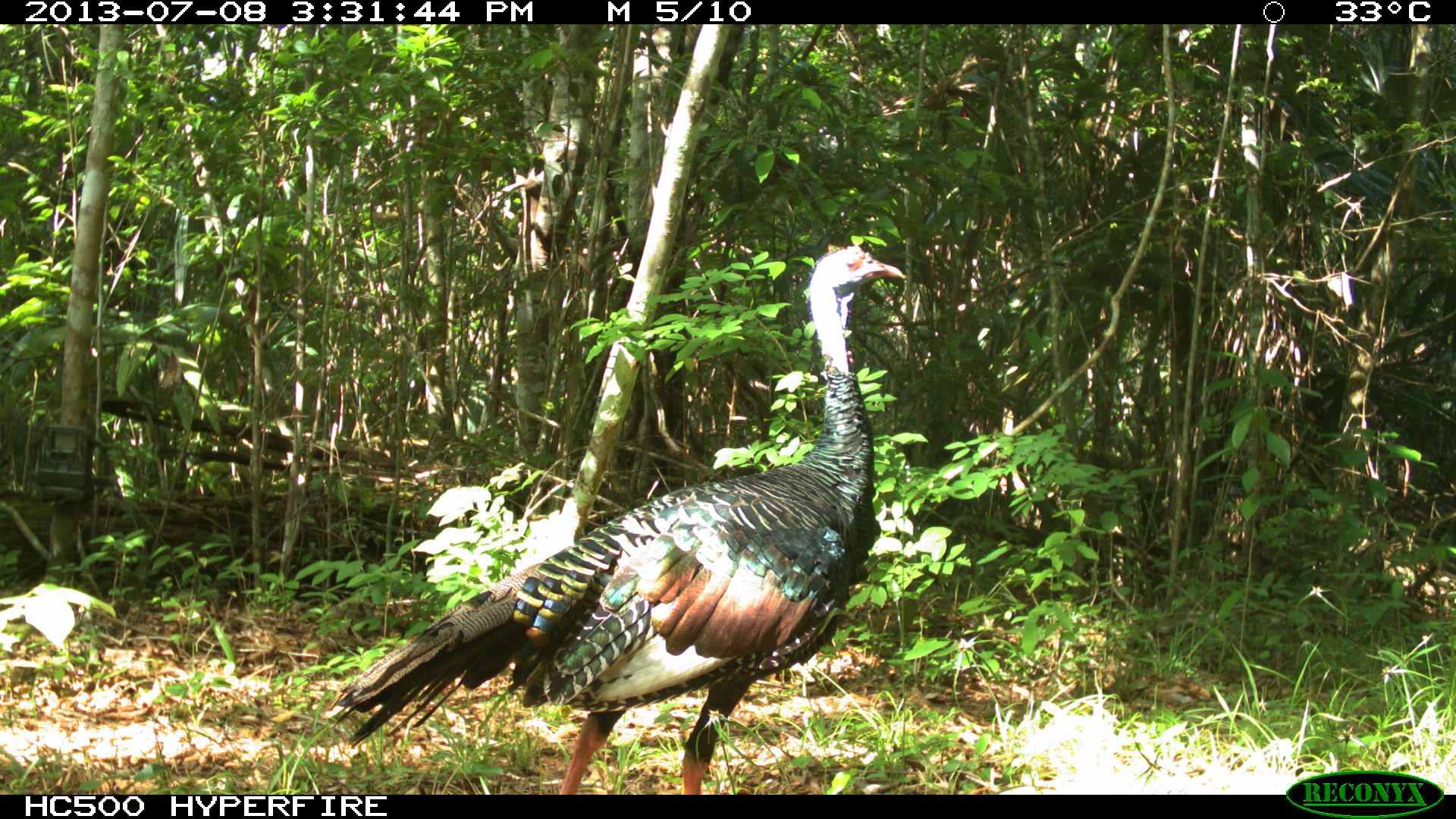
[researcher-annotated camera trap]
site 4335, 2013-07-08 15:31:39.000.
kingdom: Animalia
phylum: Chordata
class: Aves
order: Galliformes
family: Phasianidae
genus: Meleagris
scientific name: Meleagris ocellata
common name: ocellated turkey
Meleagris ocellata (ocellated turkey), count 2, sex female.